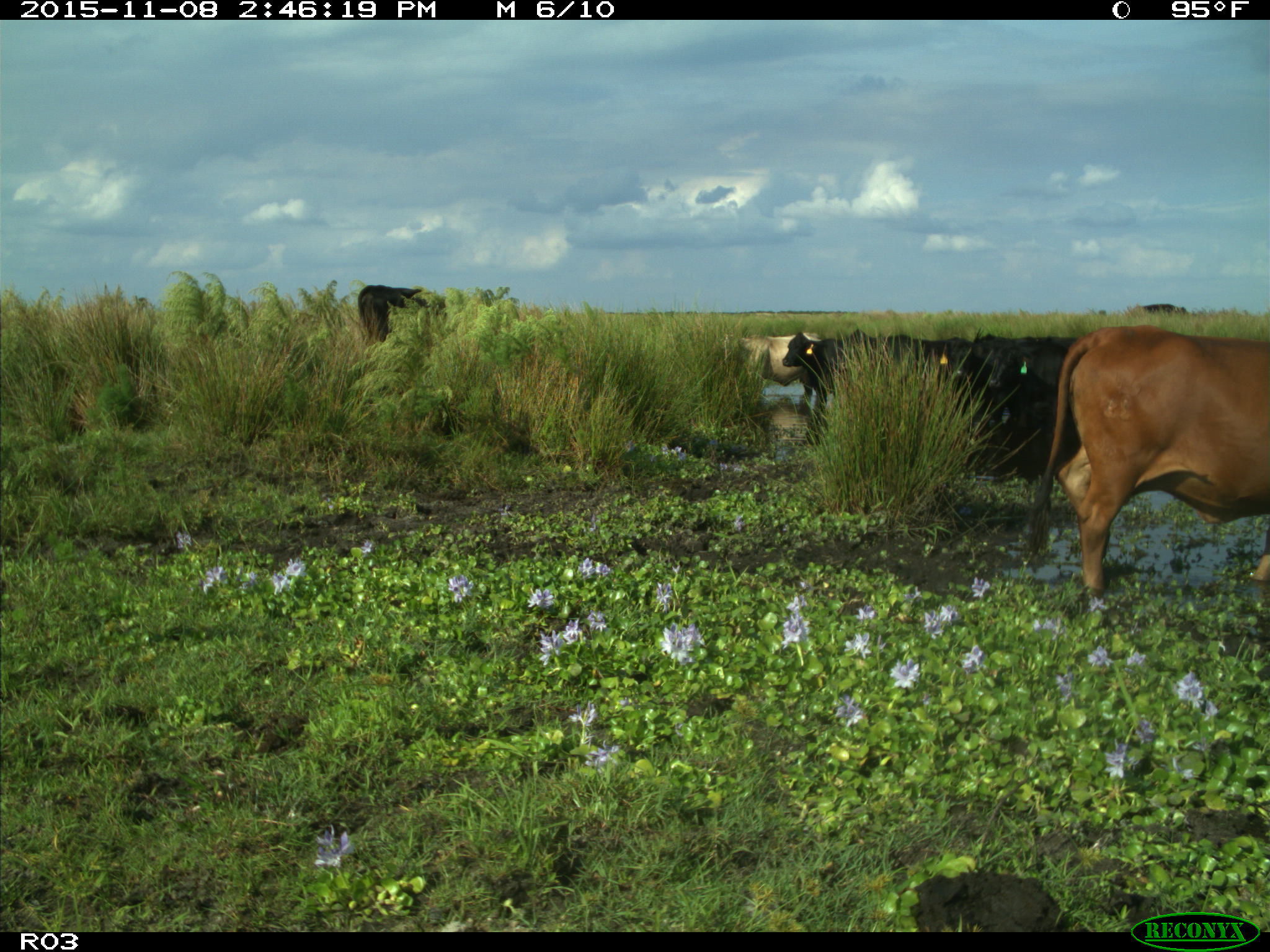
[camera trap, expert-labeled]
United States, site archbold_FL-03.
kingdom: Animalia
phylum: Chordata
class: Mammalia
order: Artiodactyla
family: Bovidae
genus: Bos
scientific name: Bos taurus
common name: domestic cow